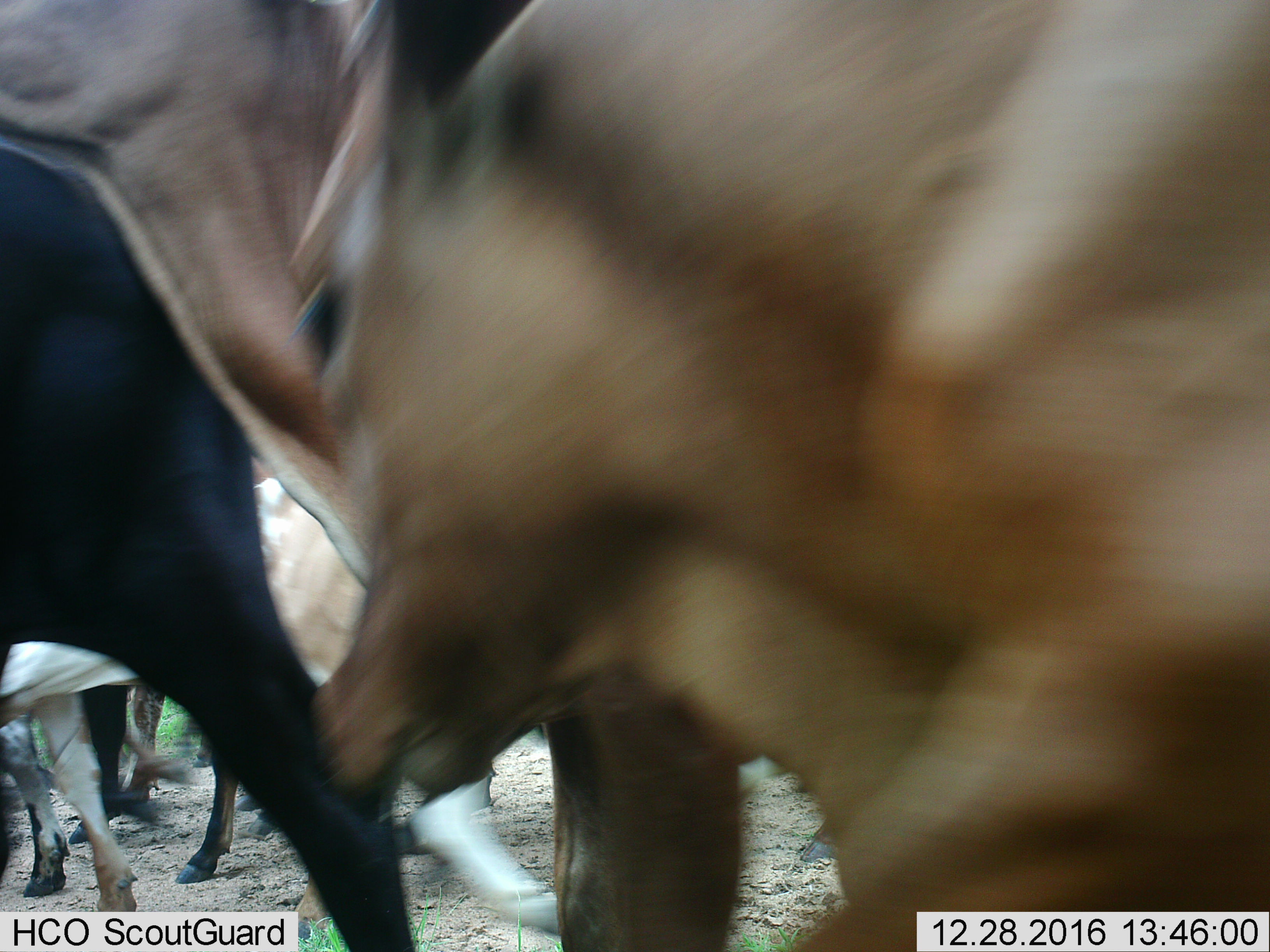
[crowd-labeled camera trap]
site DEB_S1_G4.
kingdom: Animalia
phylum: Chordata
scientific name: Vertebrata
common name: domestic animal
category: domesticanimal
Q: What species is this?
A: Domesticanimal (domestic animal) (Vertebrata).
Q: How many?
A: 6.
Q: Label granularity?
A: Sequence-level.